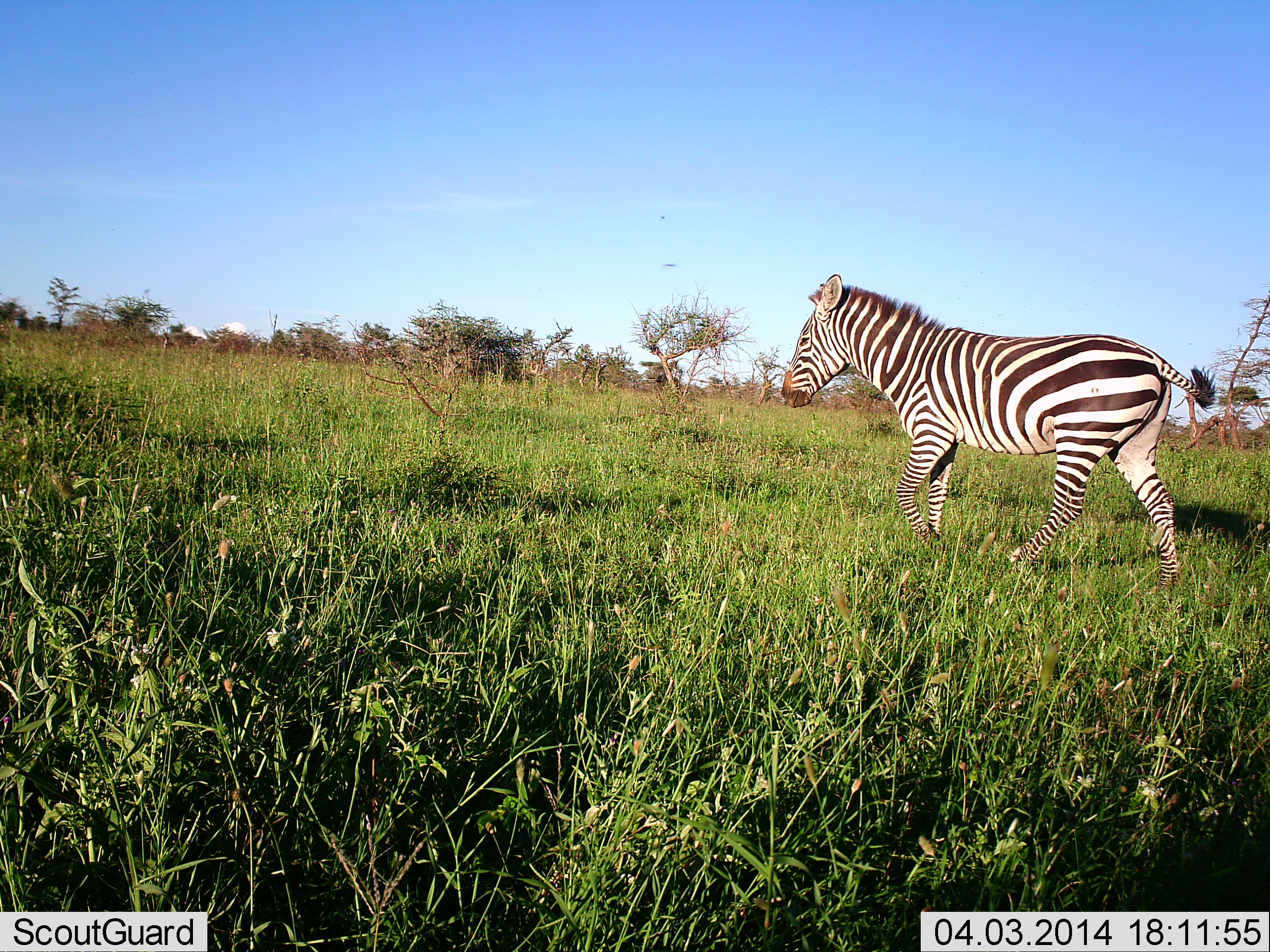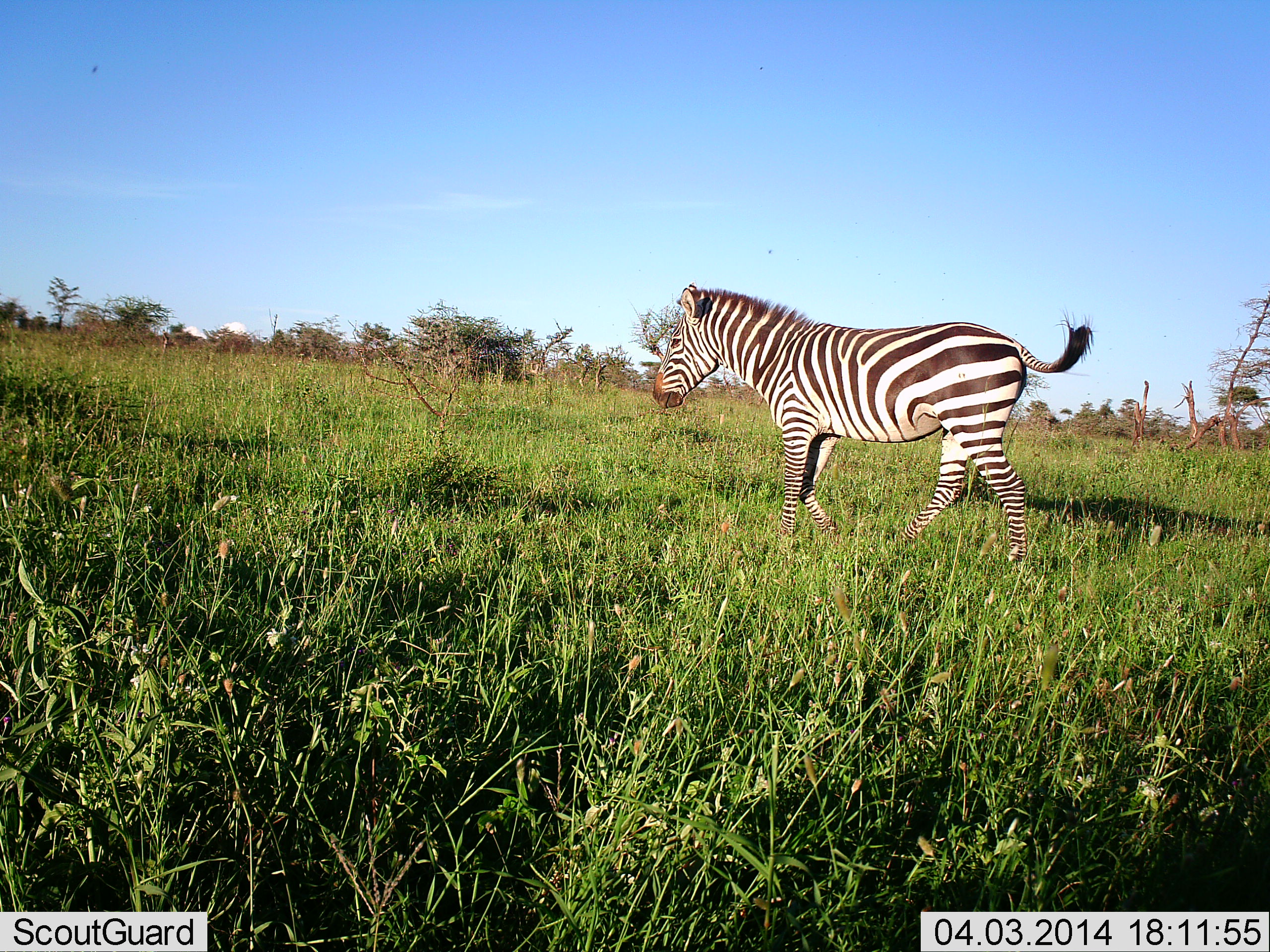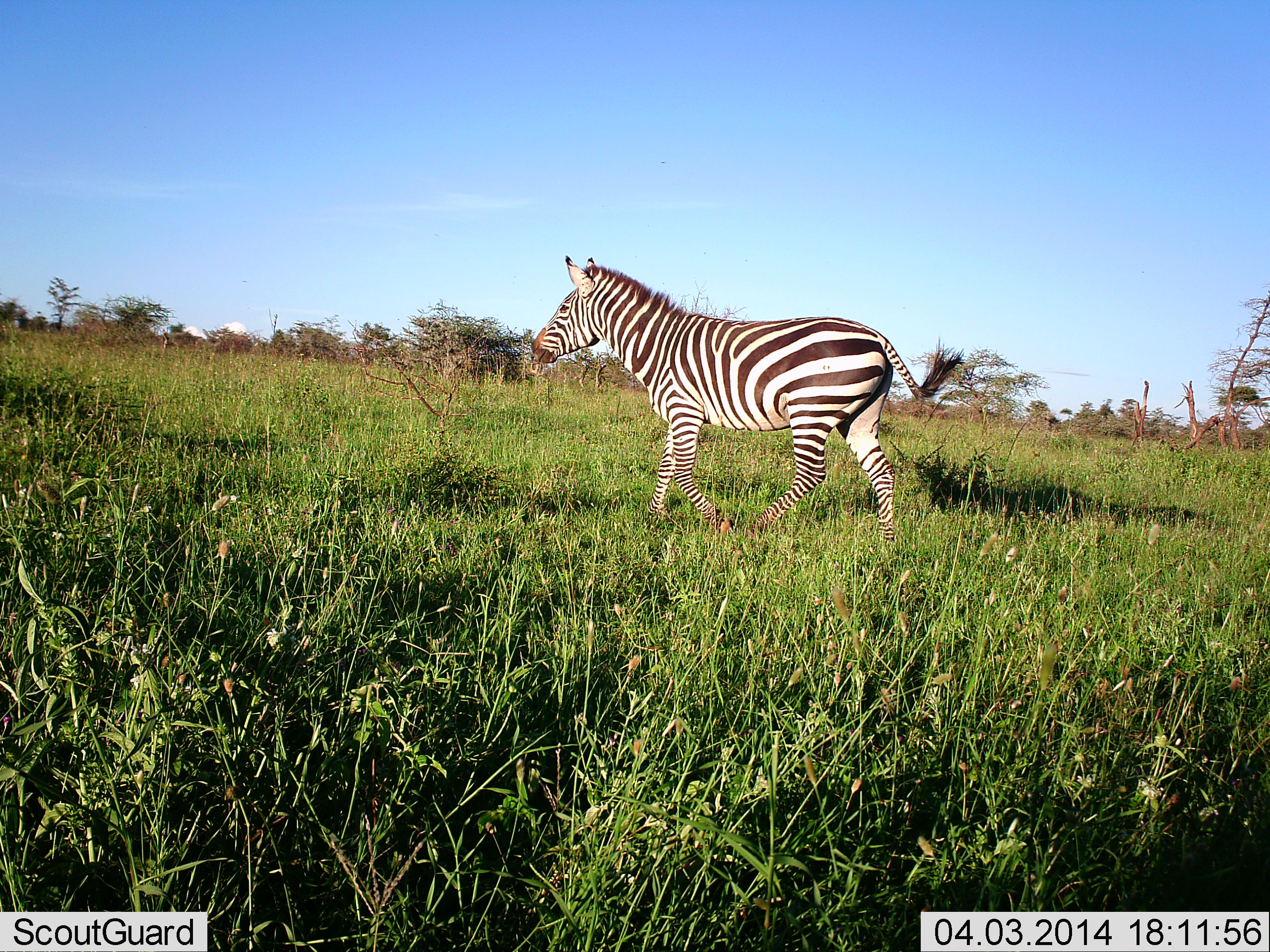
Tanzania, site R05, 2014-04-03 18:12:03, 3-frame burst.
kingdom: Animalia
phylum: Chordata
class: Mammalia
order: Perissodactyla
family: Equidae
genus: Equus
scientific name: Equus quagga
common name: plains zebra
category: zebra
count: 1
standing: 3%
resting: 0%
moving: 100%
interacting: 0%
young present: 2%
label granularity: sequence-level